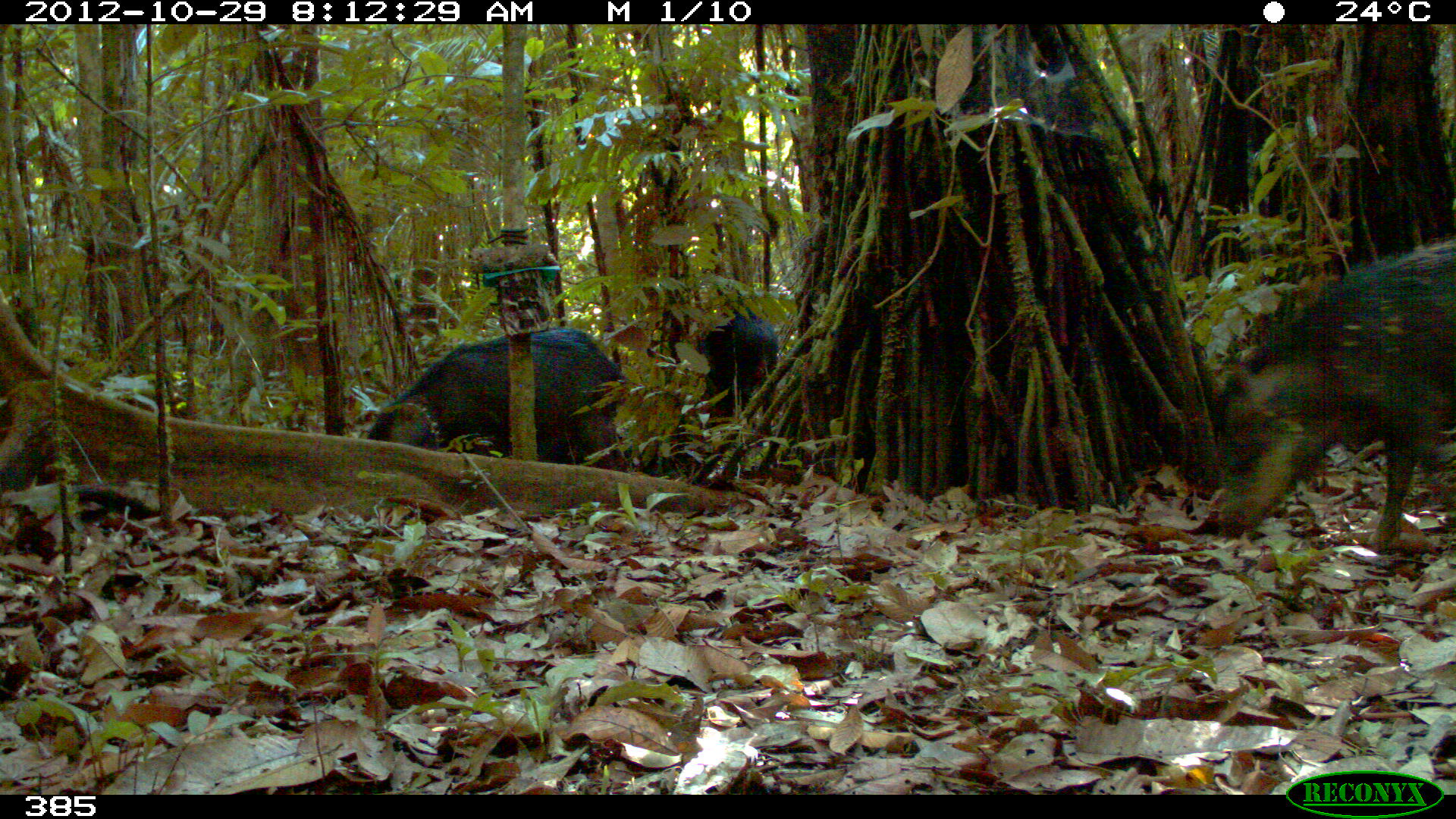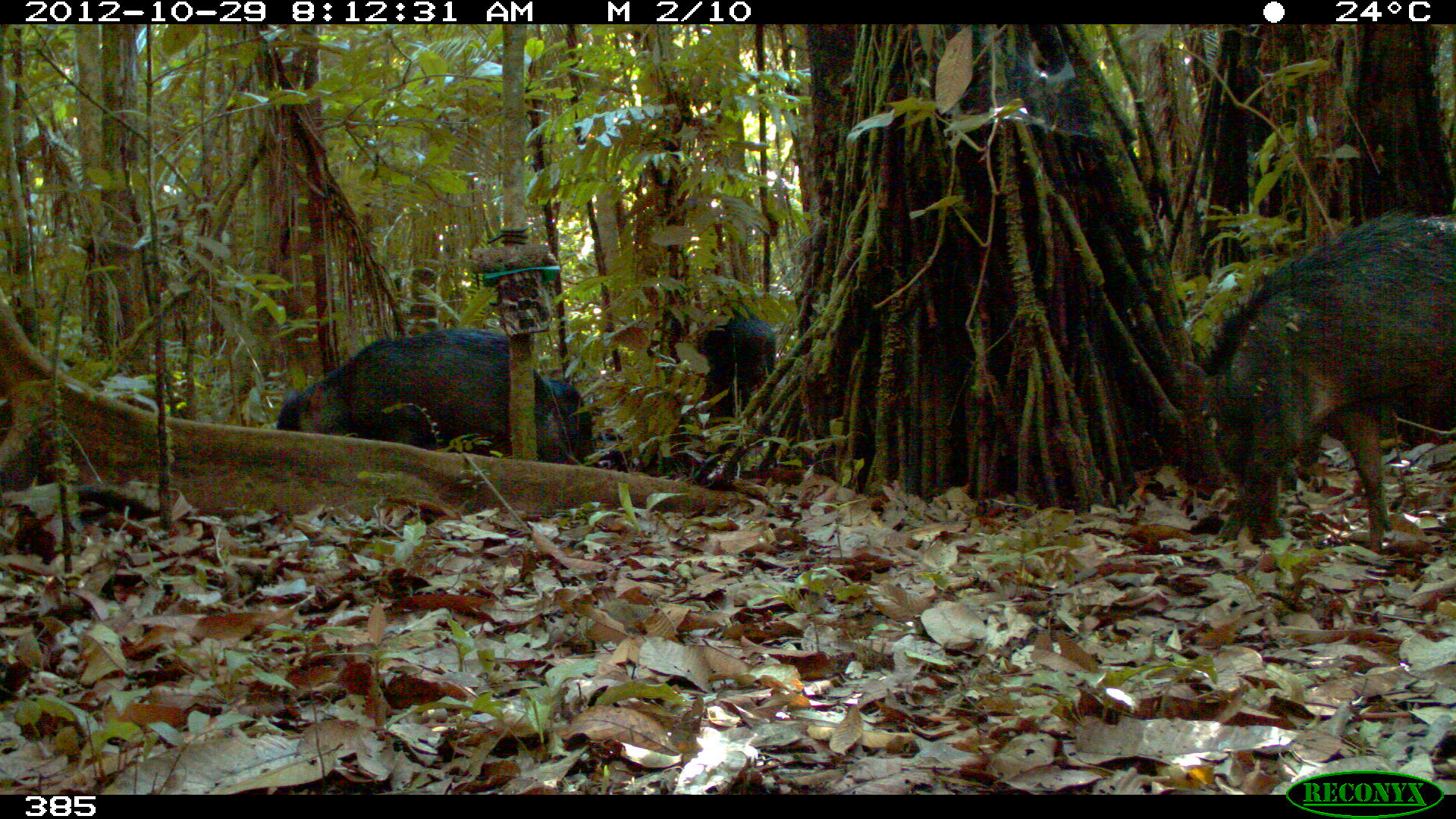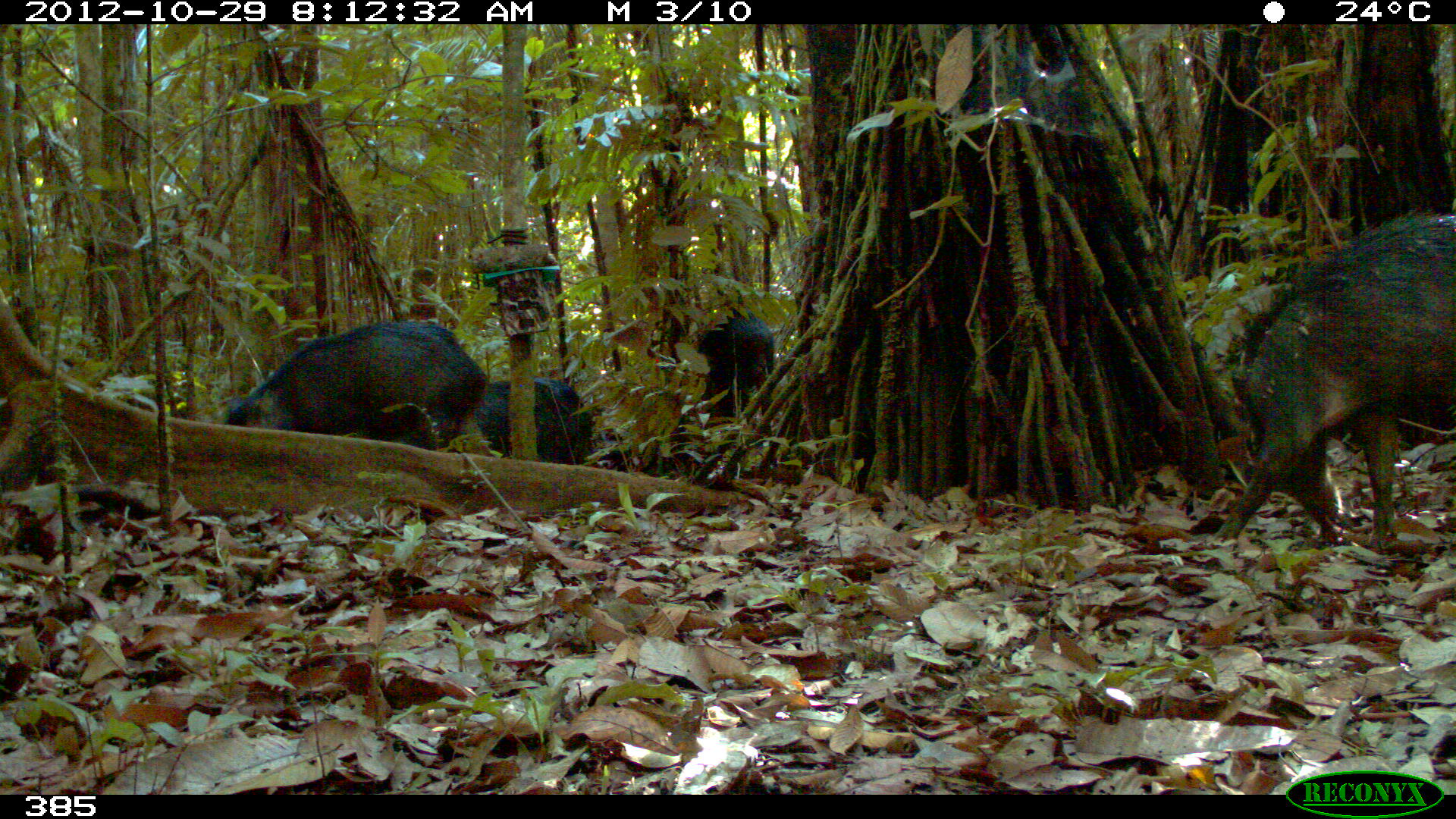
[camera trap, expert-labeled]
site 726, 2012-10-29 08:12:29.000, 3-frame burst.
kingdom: Animalia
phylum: Chordata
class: Mammalia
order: Artiodactyla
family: Tayassuidae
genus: Tayassu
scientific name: Tayassu pecari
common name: white-lipped peccary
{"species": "Tayassu pecari (white-lipped peccary)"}